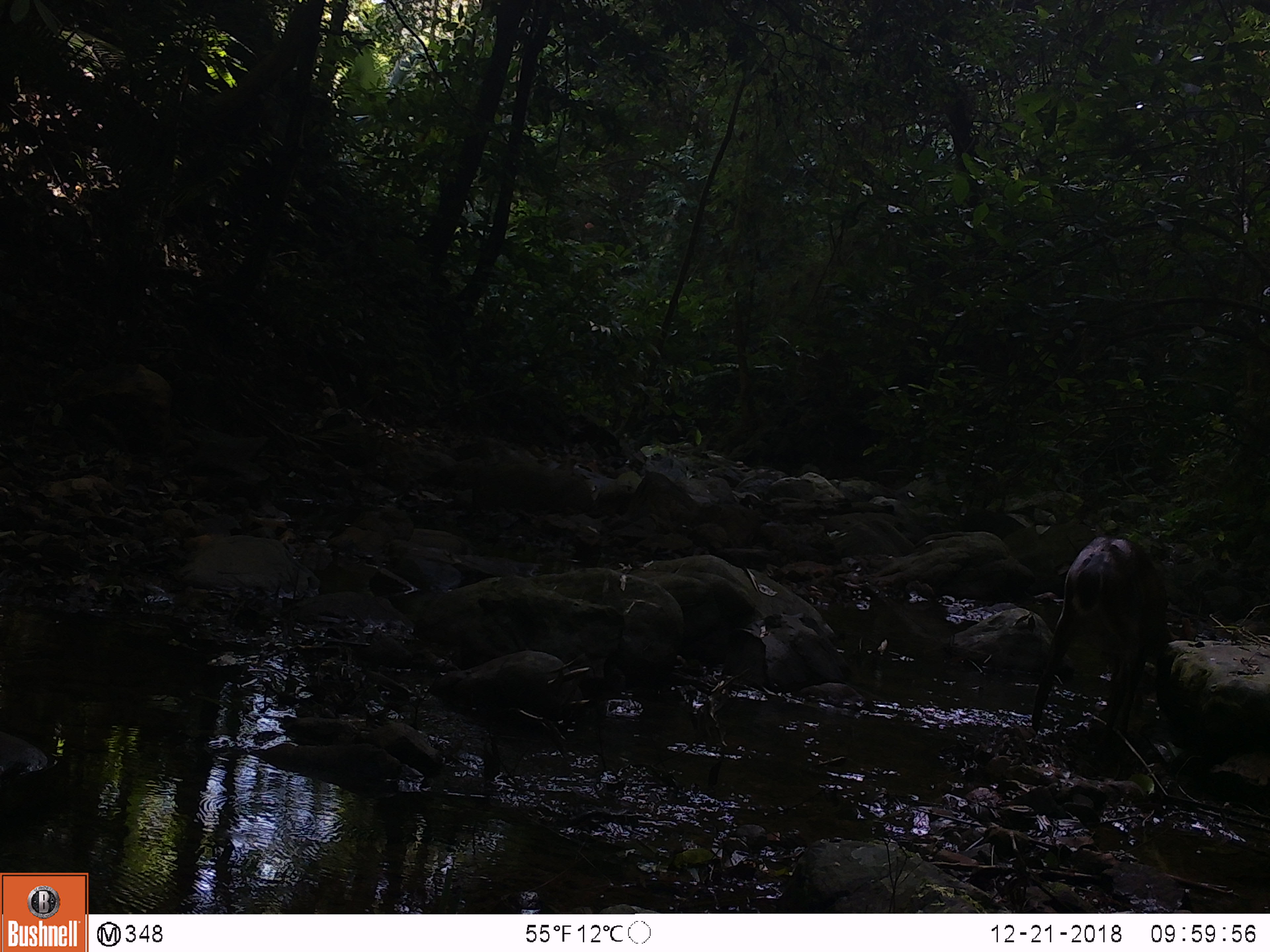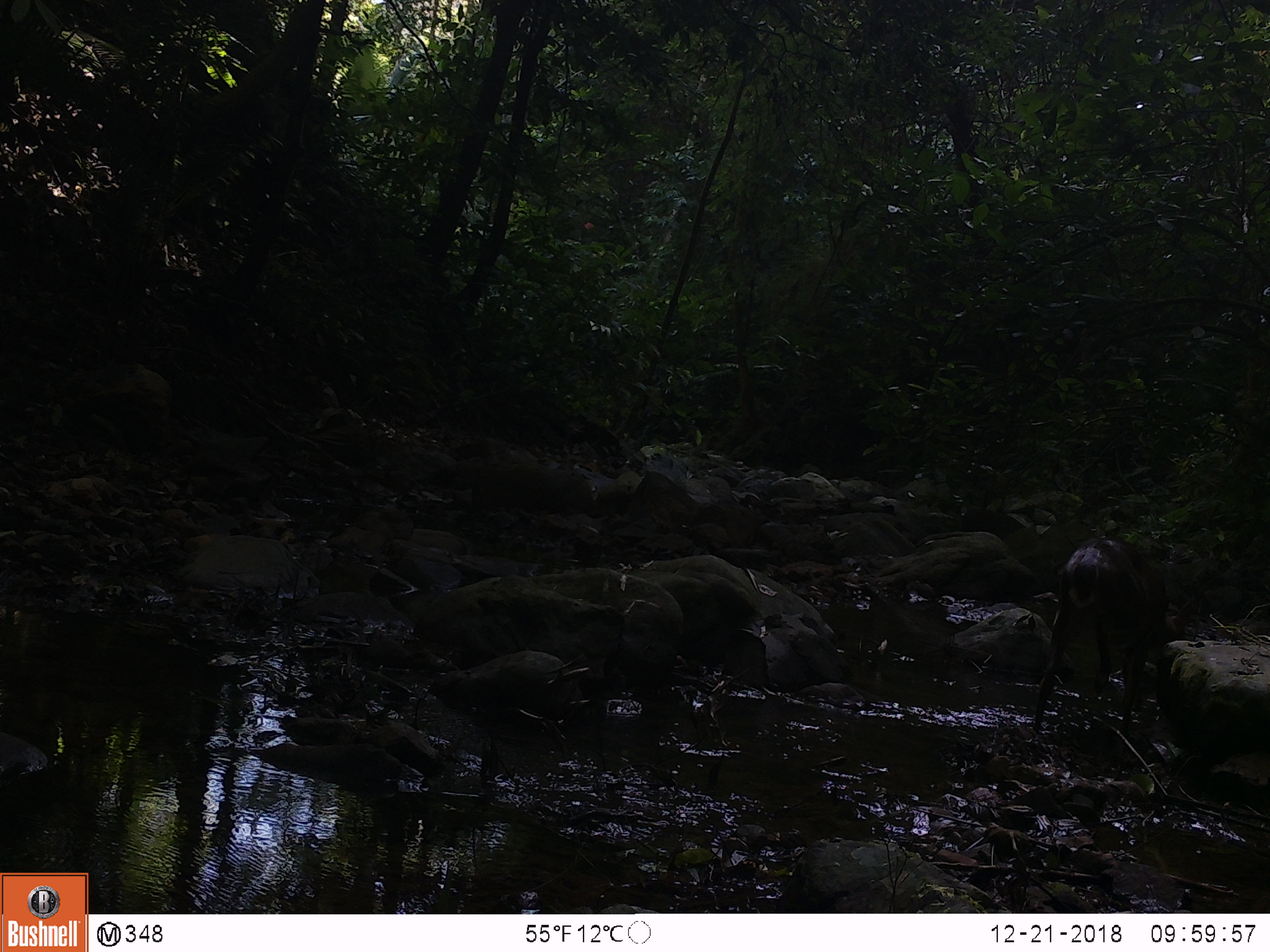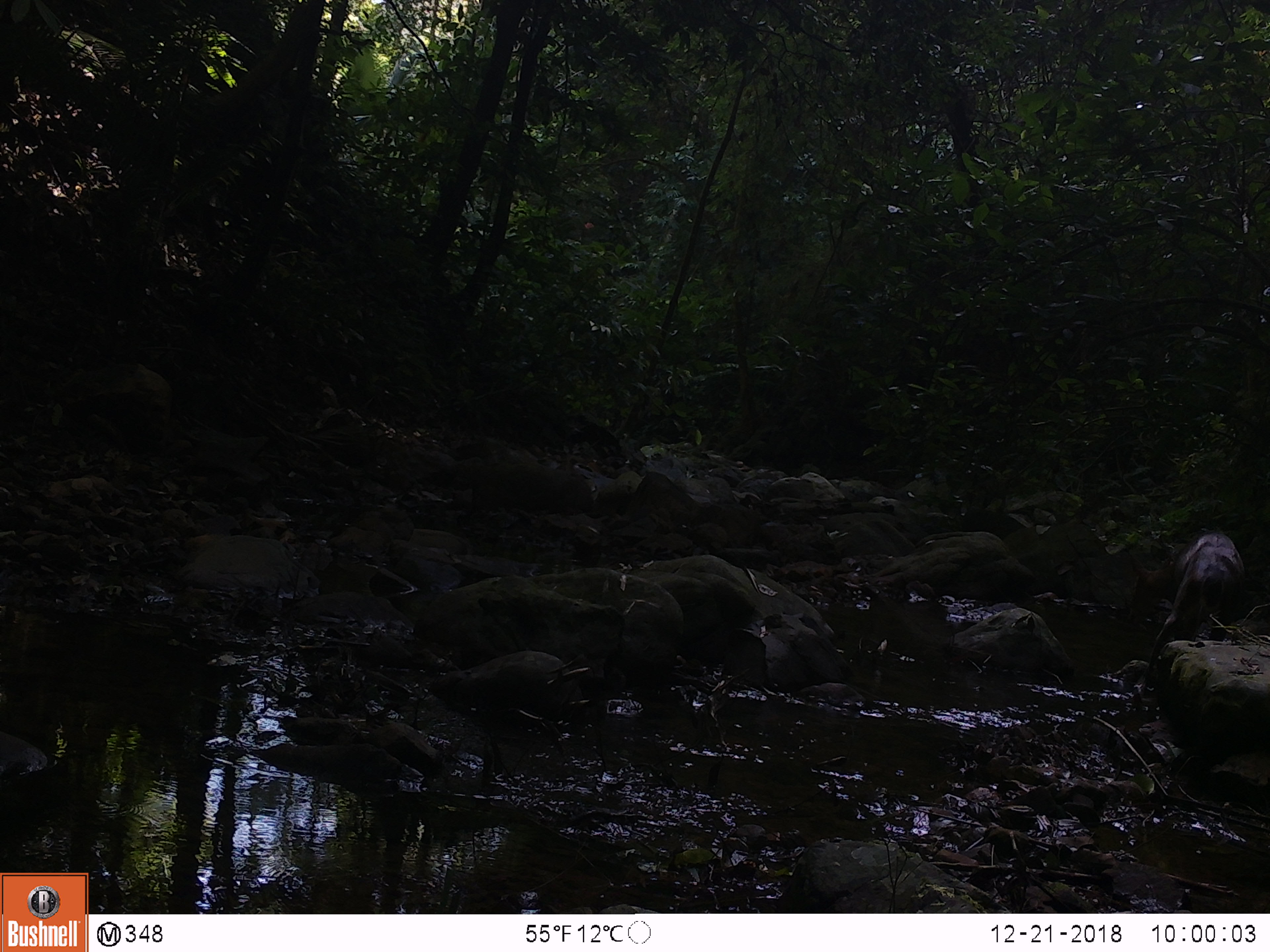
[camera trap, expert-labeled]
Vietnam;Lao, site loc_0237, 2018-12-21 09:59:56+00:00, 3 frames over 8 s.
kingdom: Animalia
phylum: Chordata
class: Mammalia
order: Artiodactyla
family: Cervidae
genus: Muntiacus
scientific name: Muntiacus vuquangensis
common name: large-antlered muntjac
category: large antlered muntjac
Large antlered muntjac (large-antlered muntjac) (Muntiacus vuquangensis). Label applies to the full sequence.